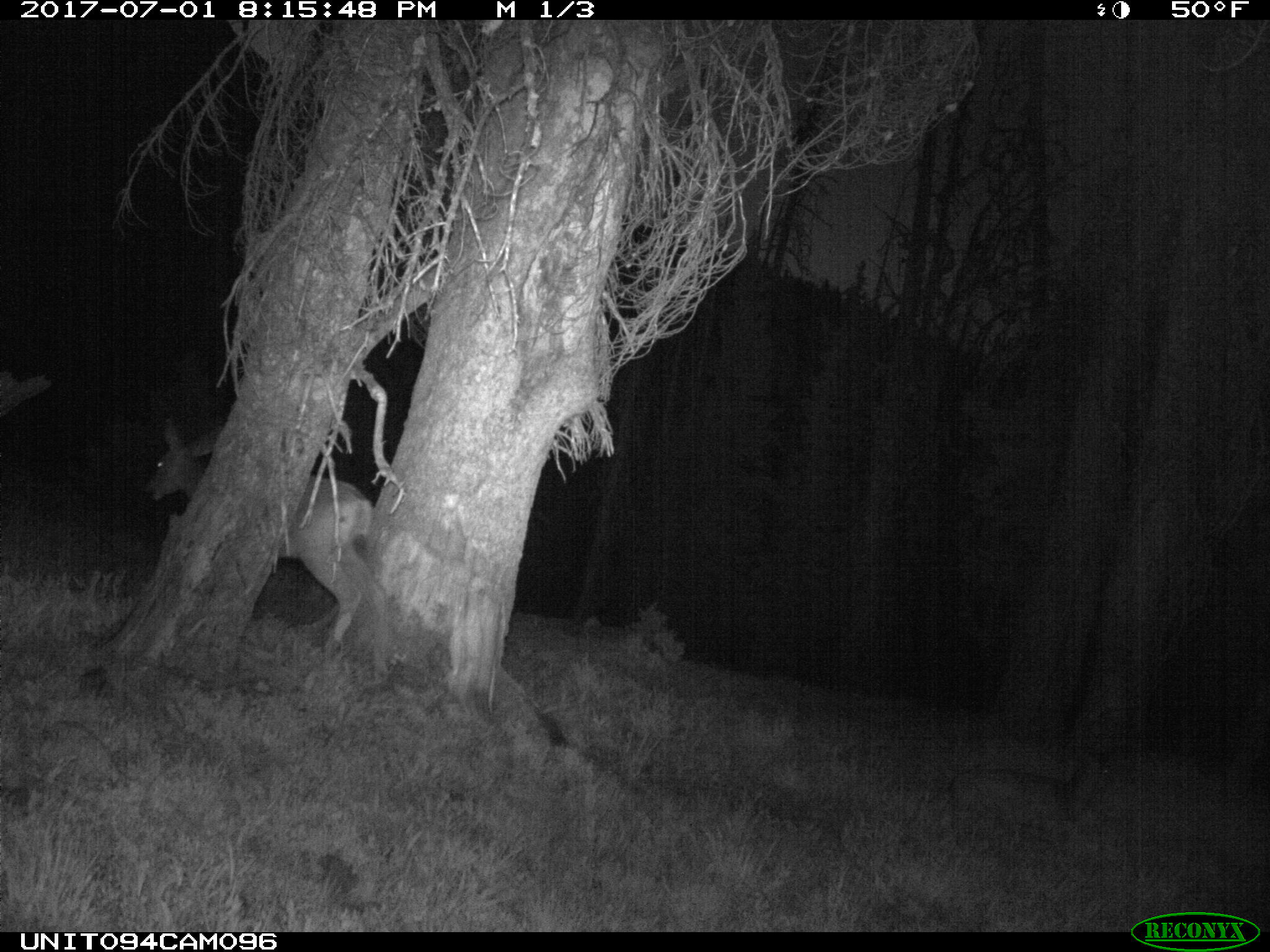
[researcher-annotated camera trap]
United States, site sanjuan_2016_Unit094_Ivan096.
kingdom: Animalia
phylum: Chordata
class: Mammalia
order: Artiodactyla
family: Cervidae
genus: Odocoileus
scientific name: Odocoileus hemionus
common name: mule deer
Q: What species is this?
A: Odocoileus hemionus (mule deer).